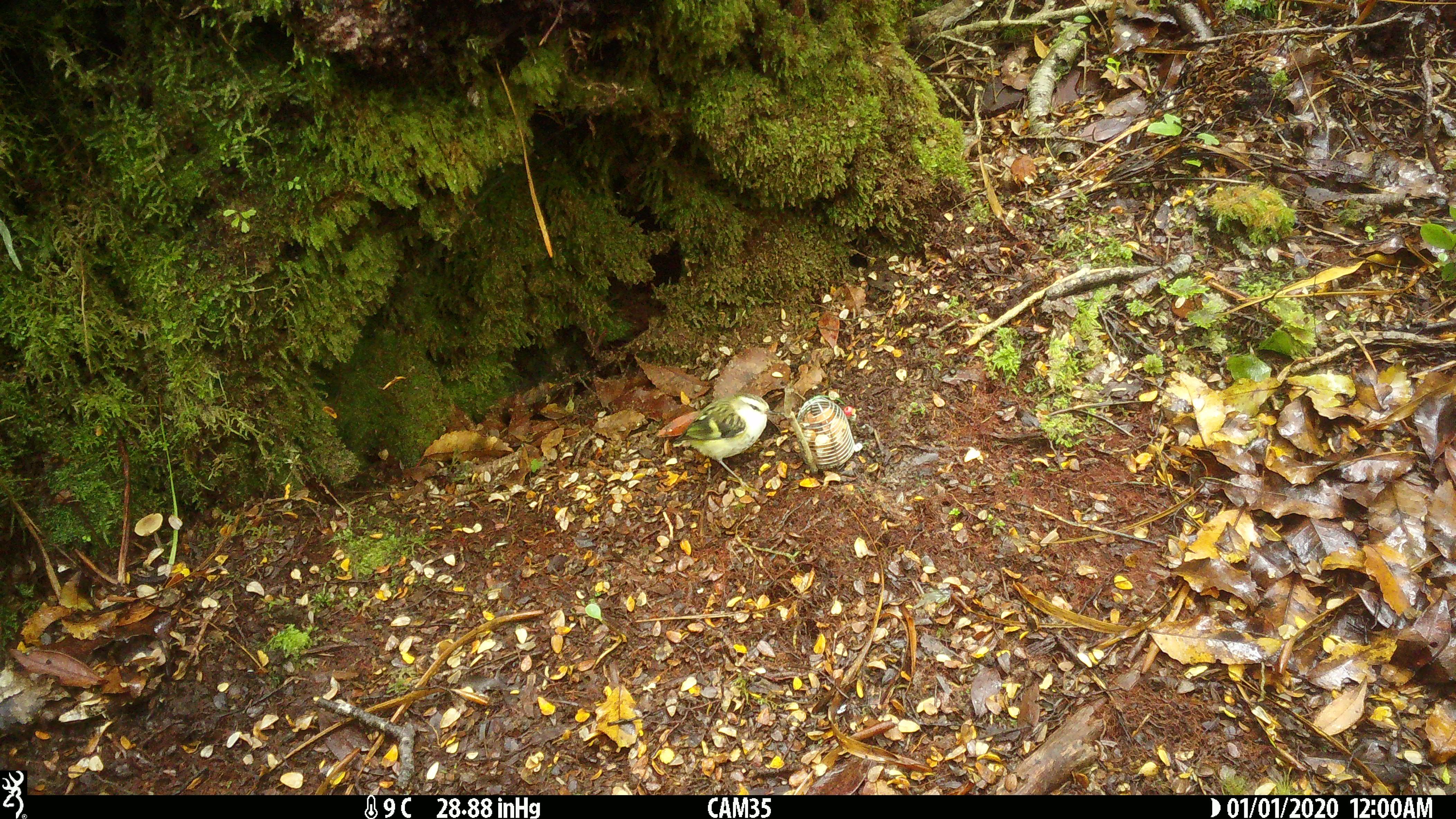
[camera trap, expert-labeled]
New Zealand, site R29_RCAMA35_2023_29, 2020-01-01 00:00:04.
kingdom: Animalia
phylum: Chordata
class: Aves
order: Passeriformes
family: Acanthisittidae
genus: Acanthisitta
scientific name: Acanthisitta chloris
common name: rifleman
Rifleman (Acanthisitta chloris).